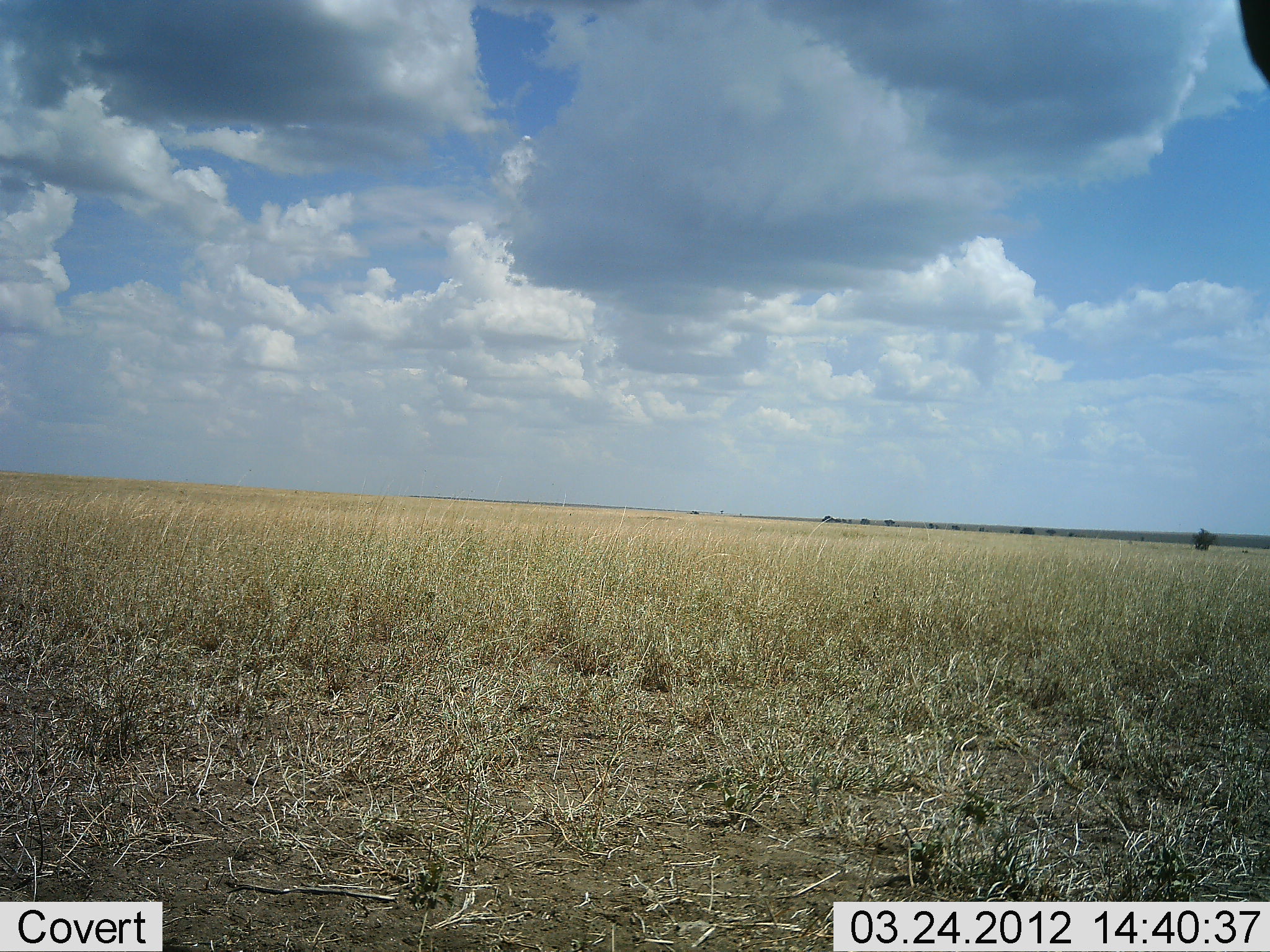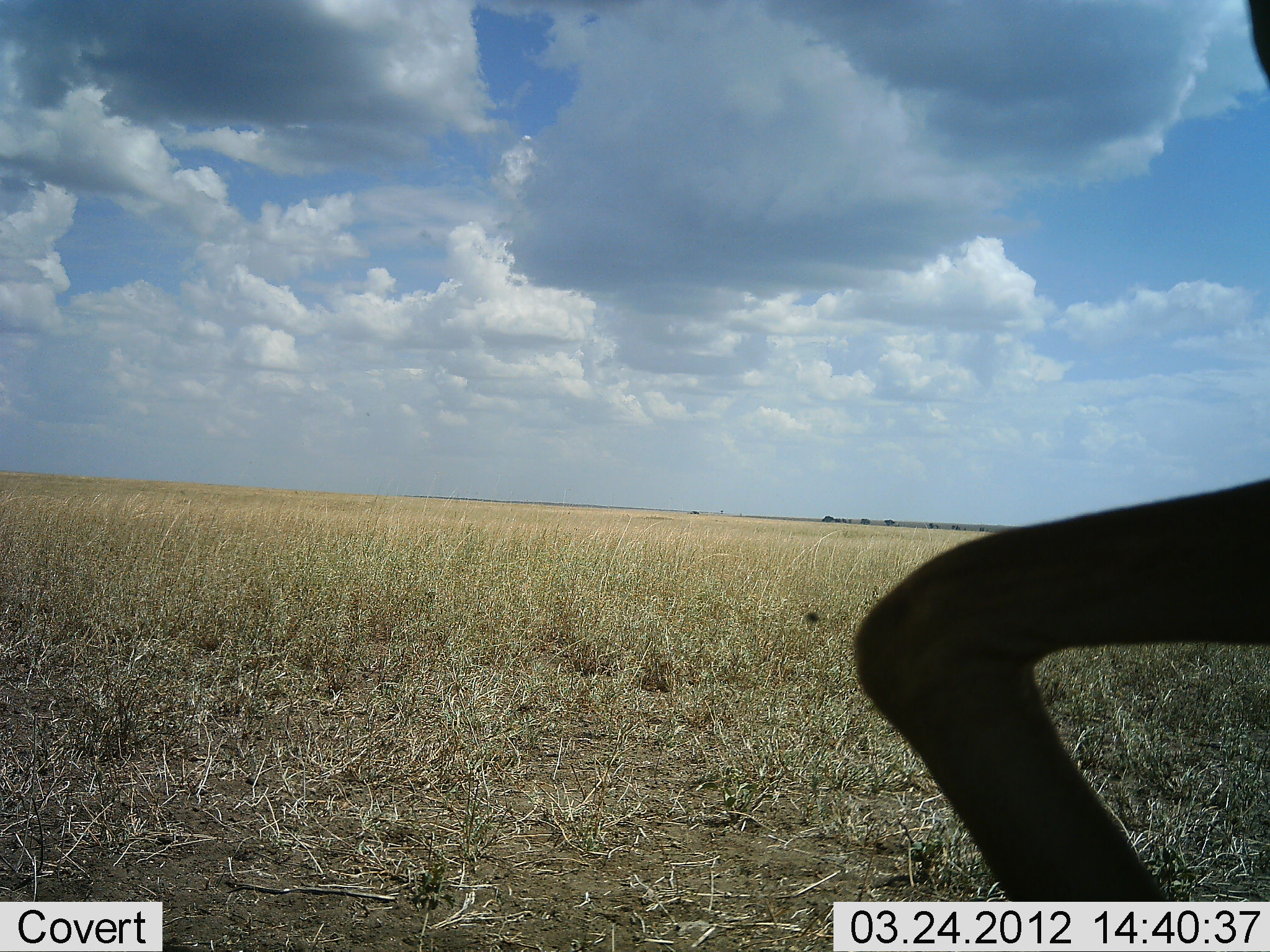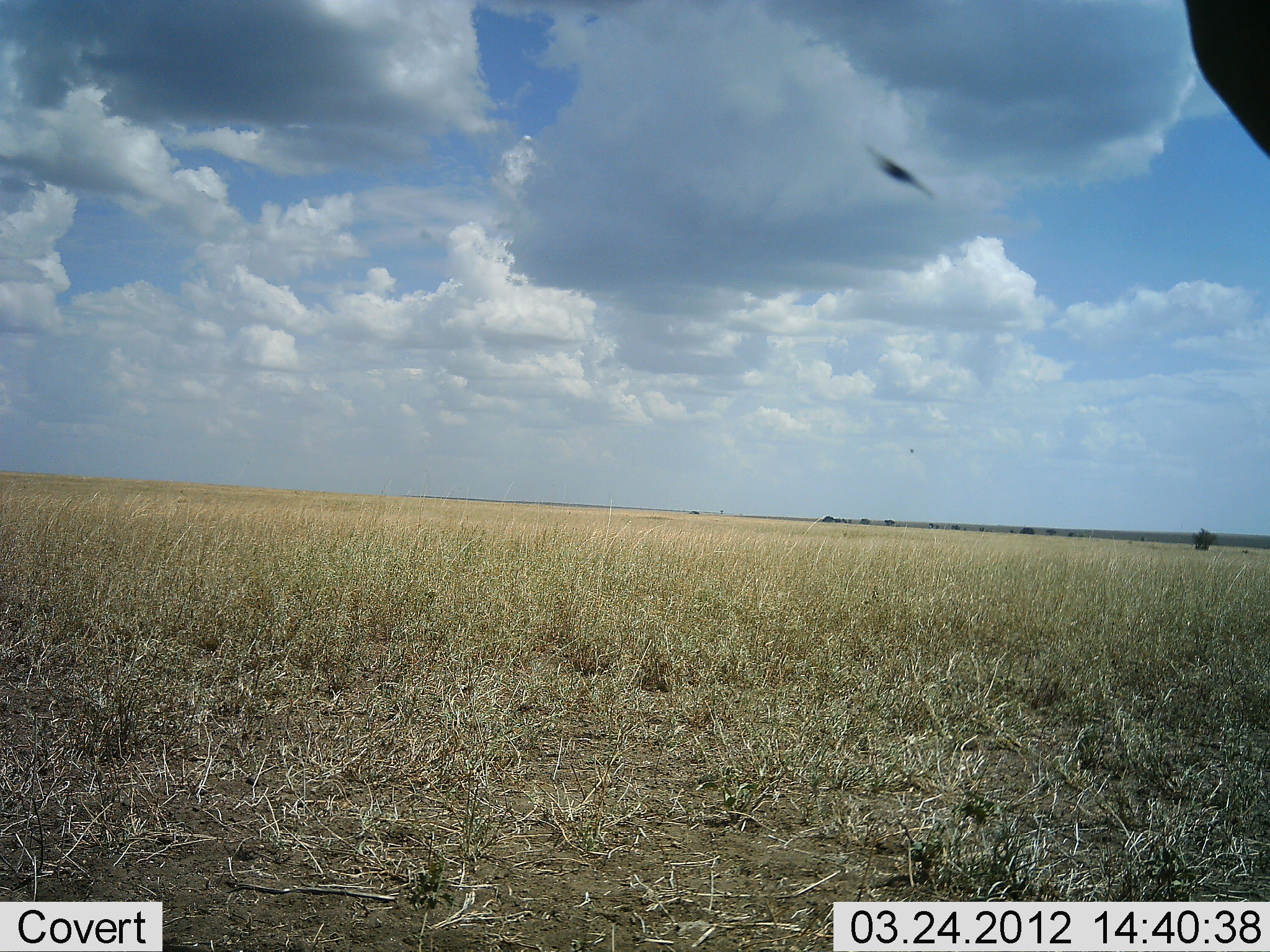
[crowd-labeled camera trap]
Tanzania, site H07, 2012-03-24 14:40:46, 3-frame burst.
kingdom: Animalia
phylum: Chordata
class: Mammalia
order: Artiodactyla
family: Bovidae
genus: Nanger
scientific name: Nanger granti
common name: grant's gazelle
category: gazellegrants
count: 1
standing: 25%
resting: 0%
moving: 75%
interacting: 0%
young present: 0%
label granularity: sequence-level